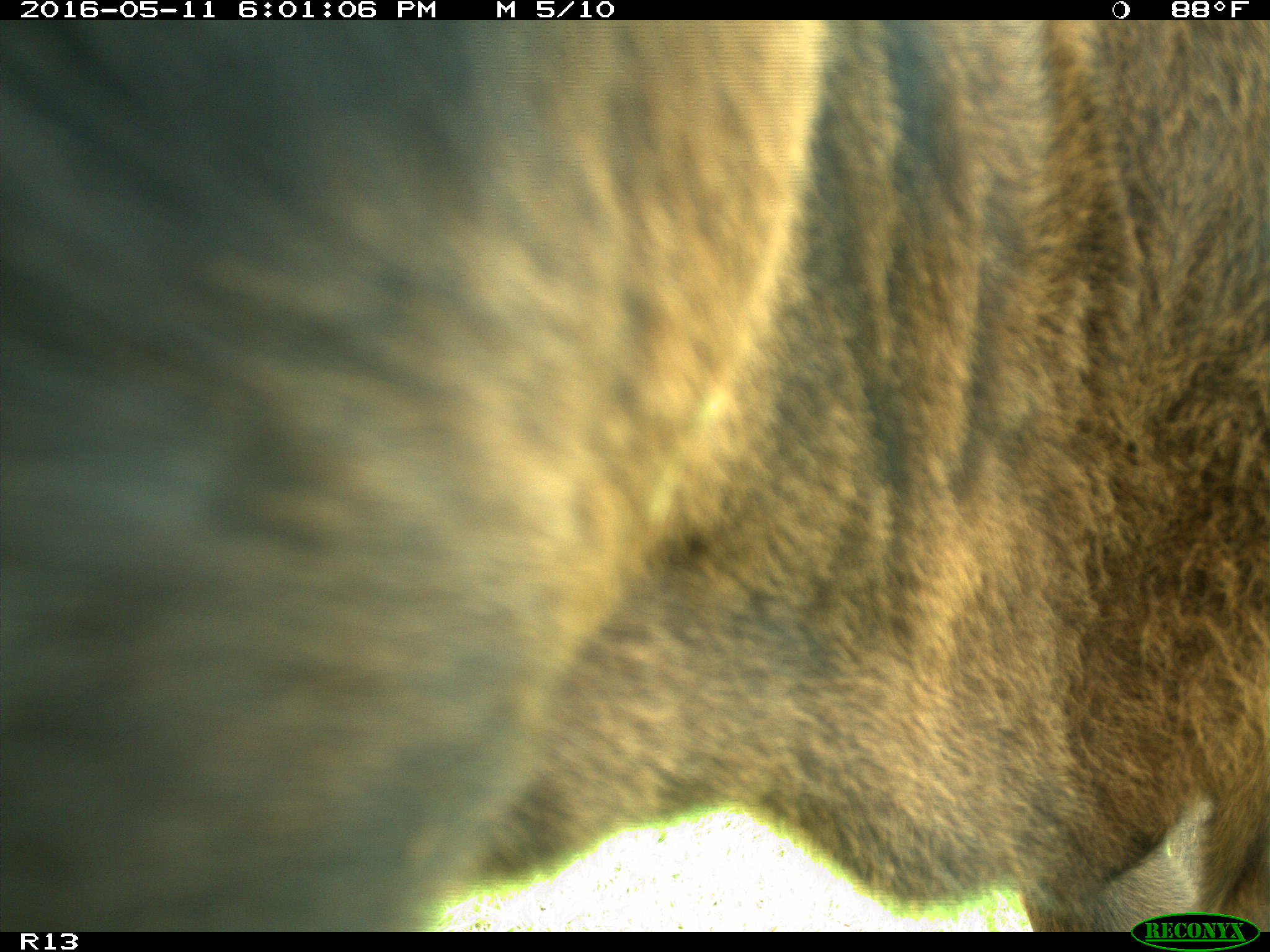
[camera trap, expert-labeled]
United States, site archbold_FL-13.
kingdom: Animalia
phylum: Chordata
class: Mammalia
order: Artiodactyla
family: Bovidae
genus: Bos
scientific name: Bos taurus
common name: domestic cow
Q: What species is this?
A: Bos taurus (domestic cow).